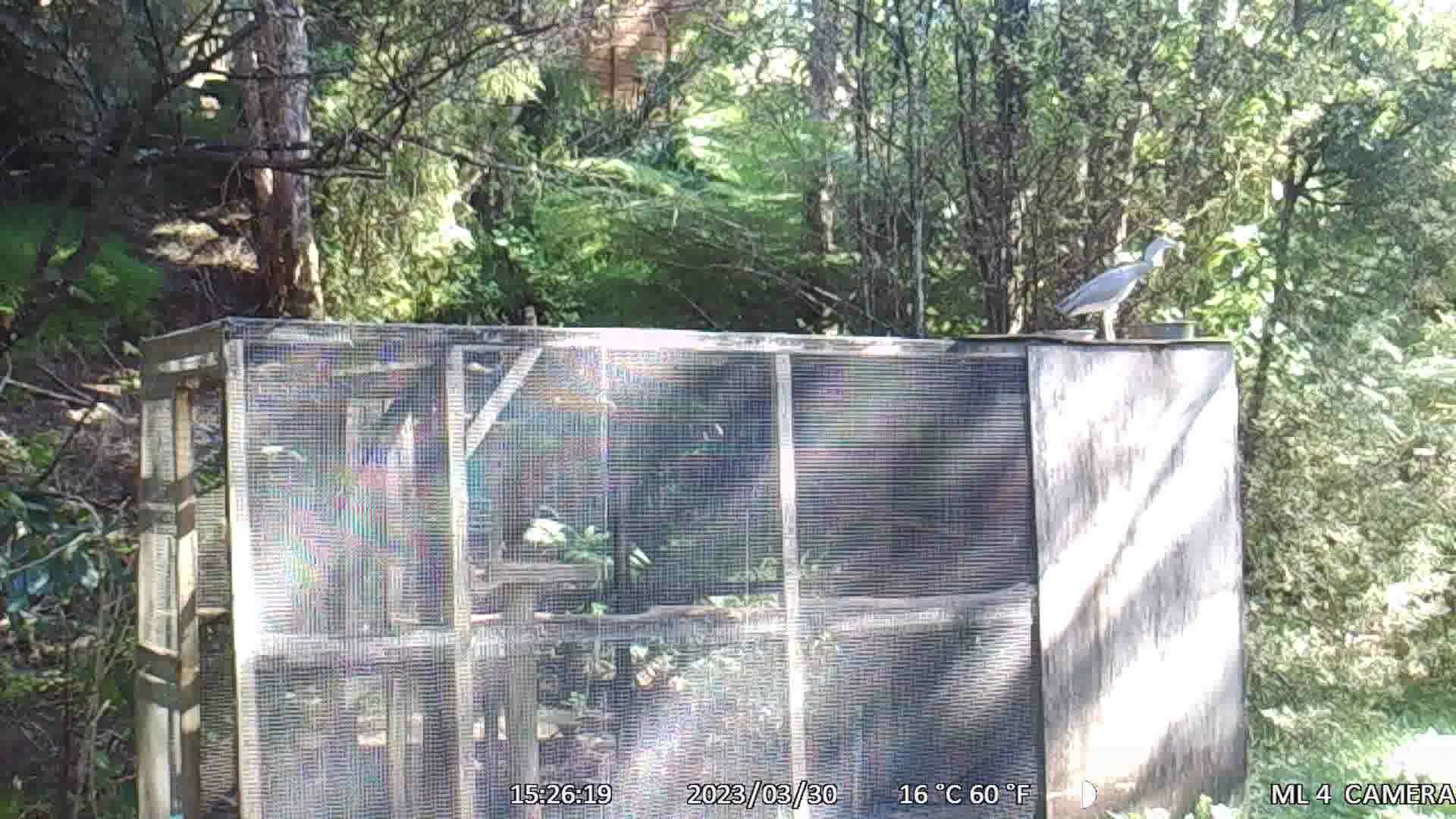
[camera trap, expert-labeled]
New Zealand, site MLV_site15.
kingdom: Animalia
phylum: Chordata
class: Aves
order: Pelecaniformes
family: Ardeidae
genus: Egretta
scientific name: Egretta novaehollandiae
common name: white-faced heron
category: white faced heron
White faced heron (white-faced heron) (Egretta novaehollandiae).